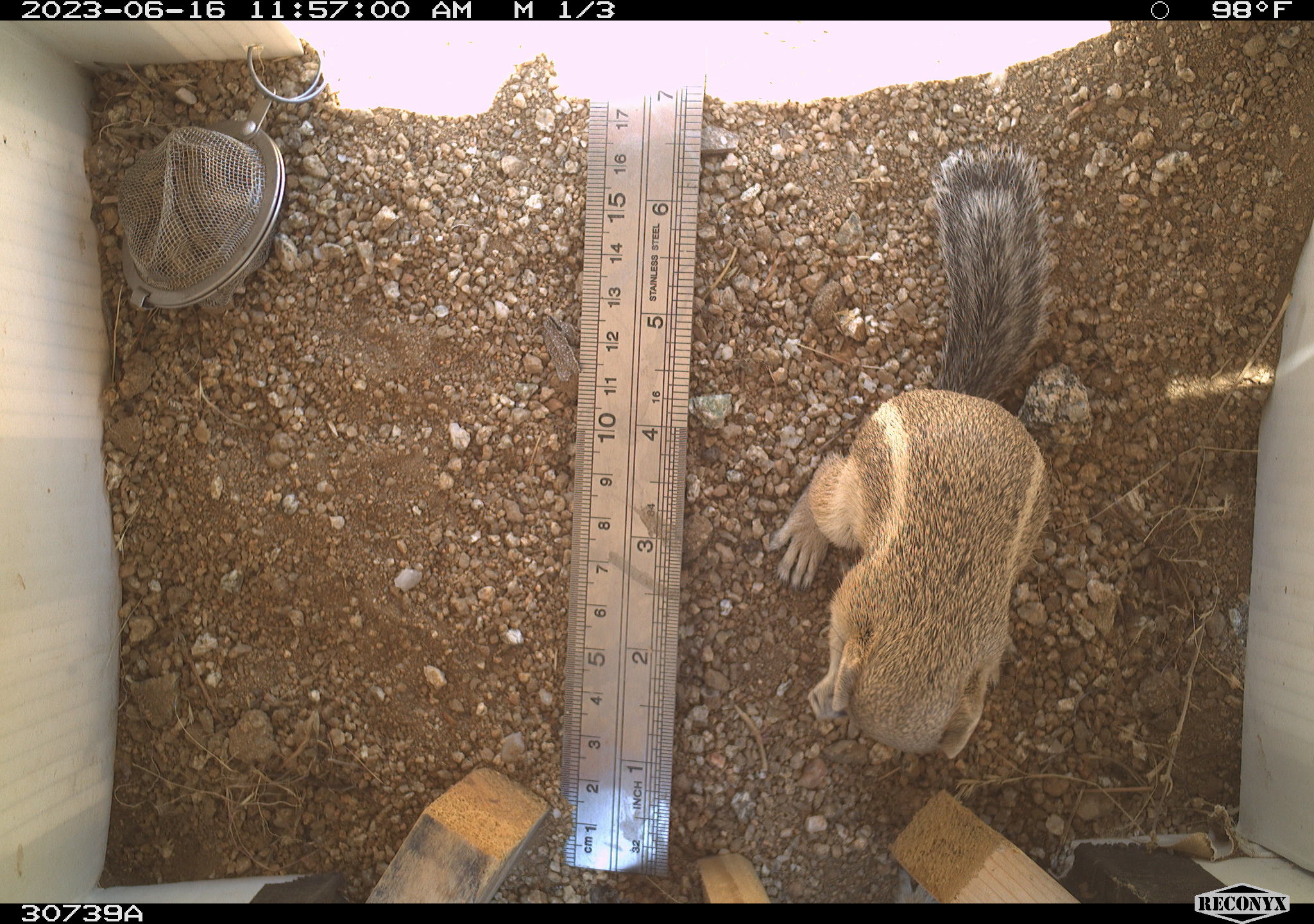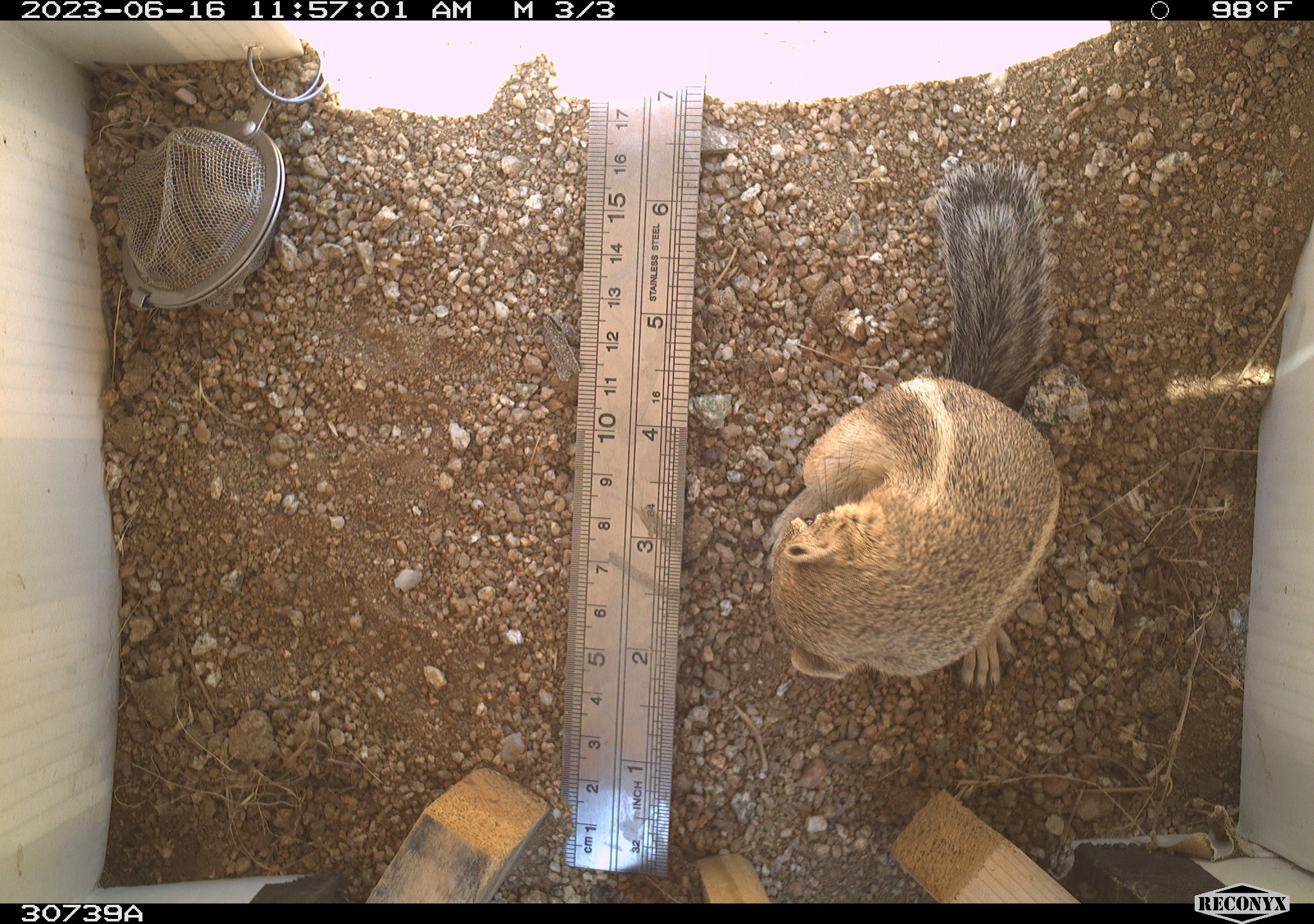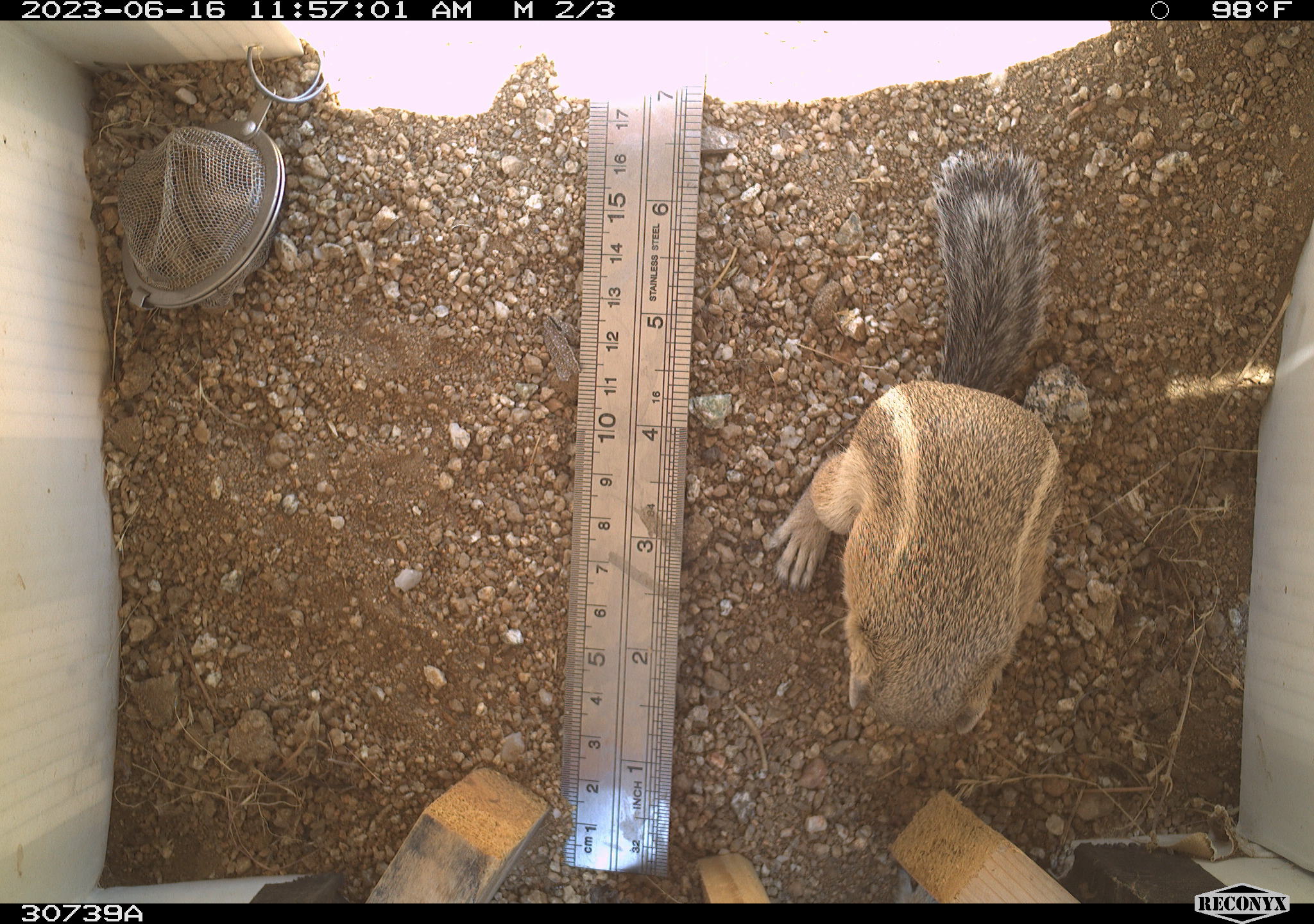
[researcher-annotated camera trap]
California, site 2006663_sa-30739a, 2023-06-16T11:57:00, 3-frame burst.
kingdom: Animalia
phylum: Chordata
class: Mammalia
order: Rodentia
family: Sciuridae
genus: Ammospermophilus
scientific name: Ammospermophilus leucurus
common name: white-tailed antelope squirrel